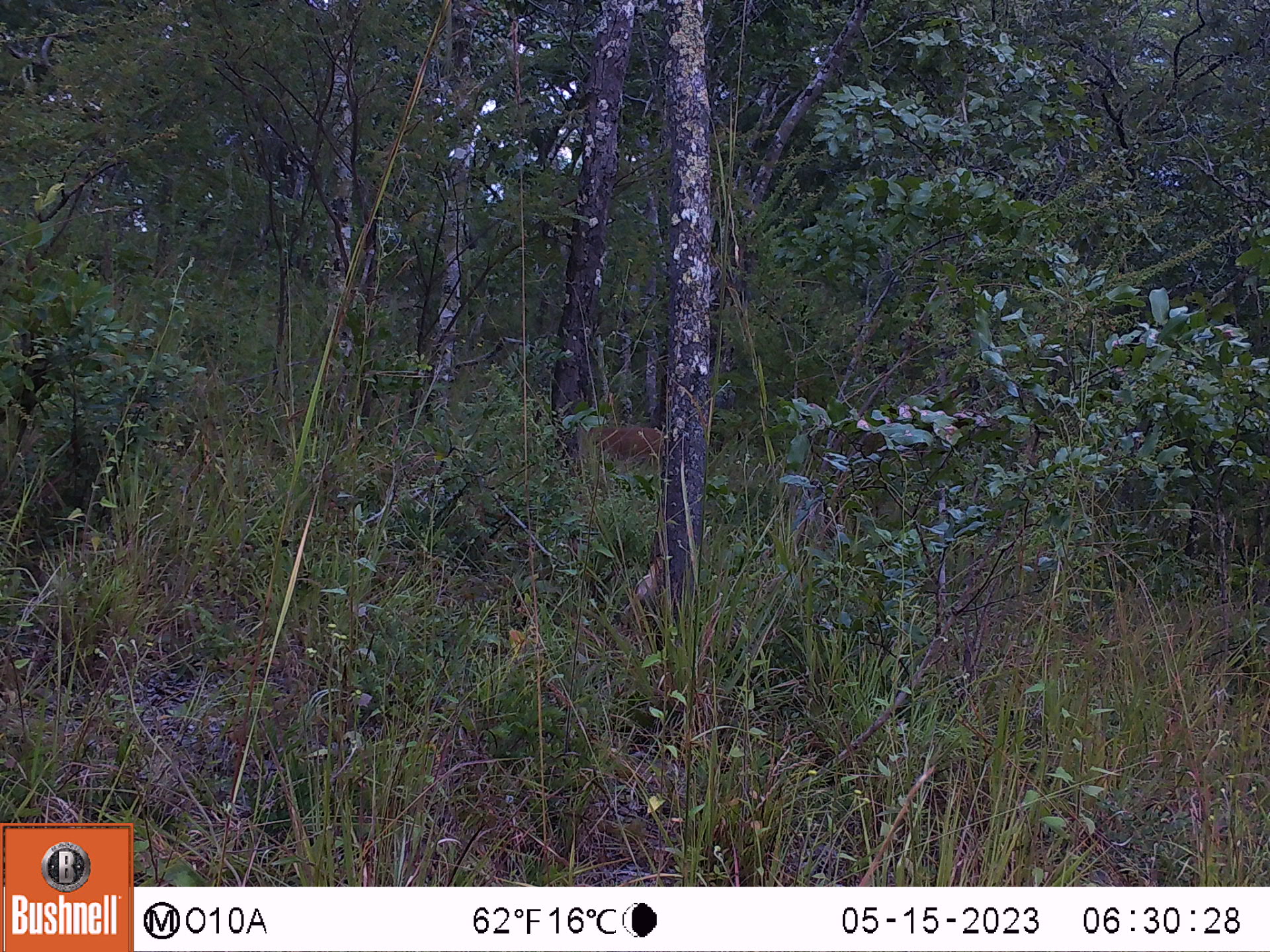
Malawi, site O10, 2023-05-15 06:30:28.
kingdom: Animalia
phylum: Chordata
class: Mammalia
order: Artiodactyla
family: Bovidae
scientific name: Antilopinae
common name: small antelope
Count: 1.